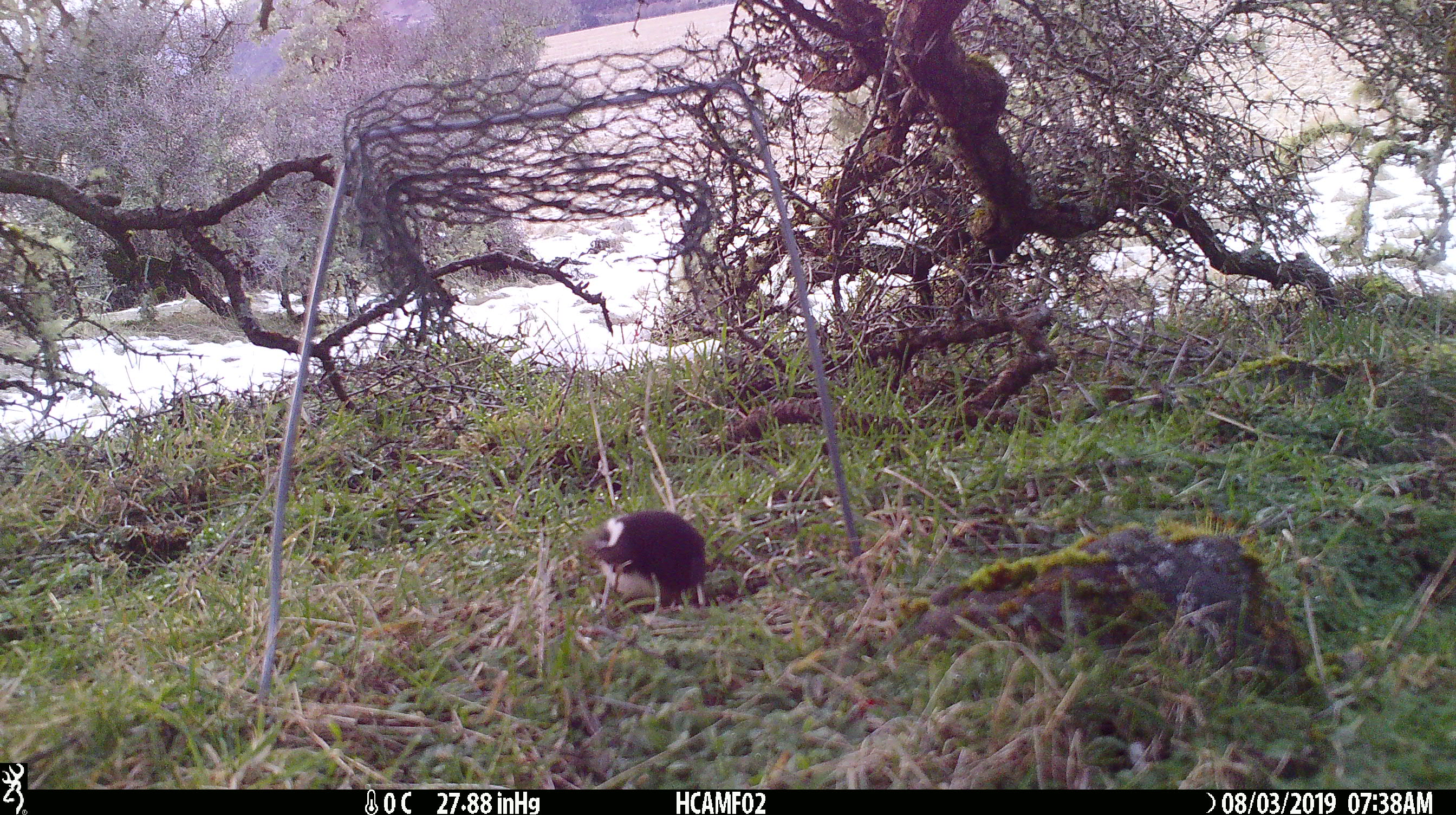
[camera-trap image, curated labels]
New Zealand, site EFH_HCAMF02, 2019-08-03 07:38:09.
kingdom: Animalia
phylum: Chordata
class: Aves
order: Passeriformes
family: Petroicidae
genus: Petroica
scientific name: Petroica macrocephala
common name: tomtit